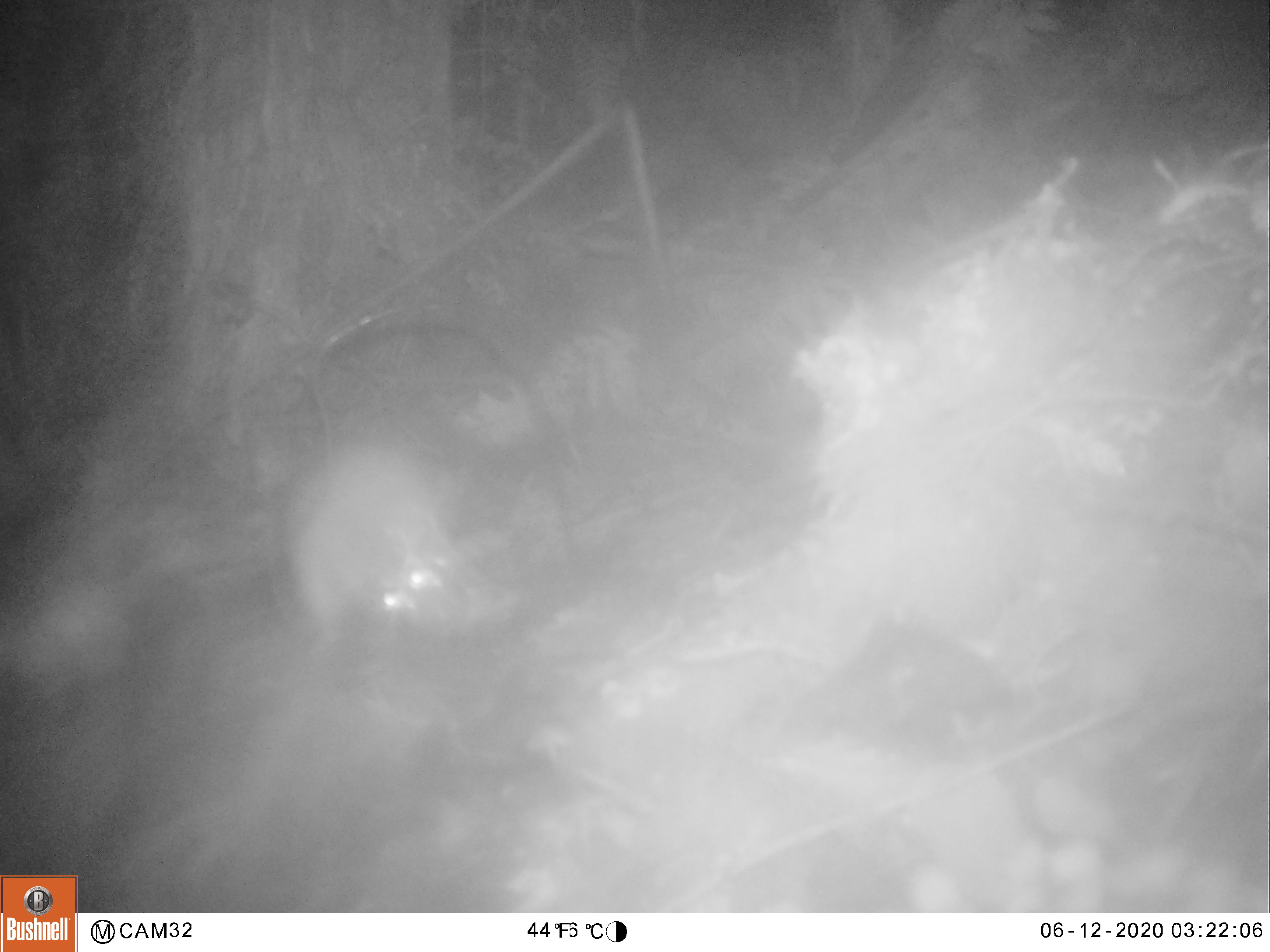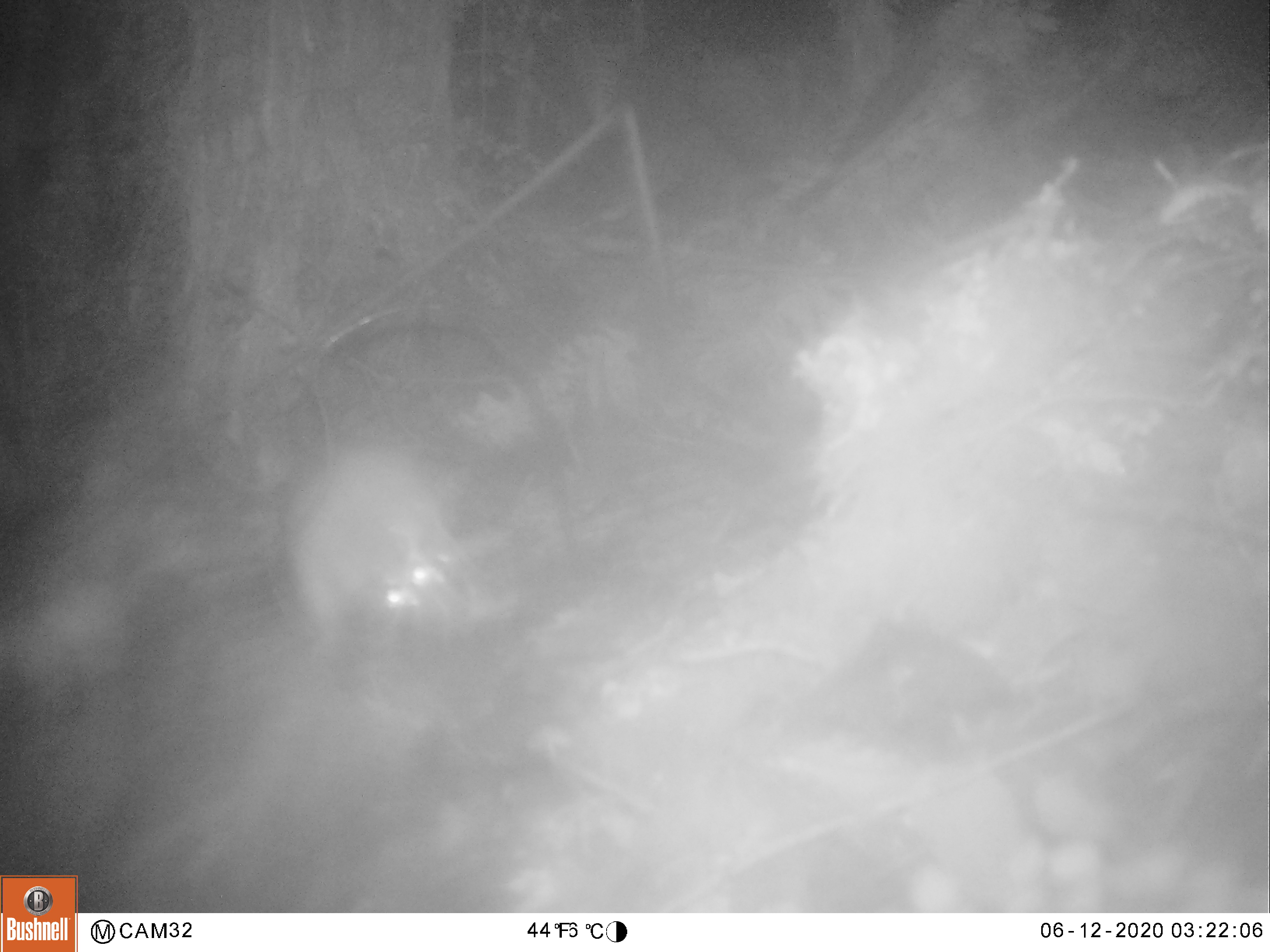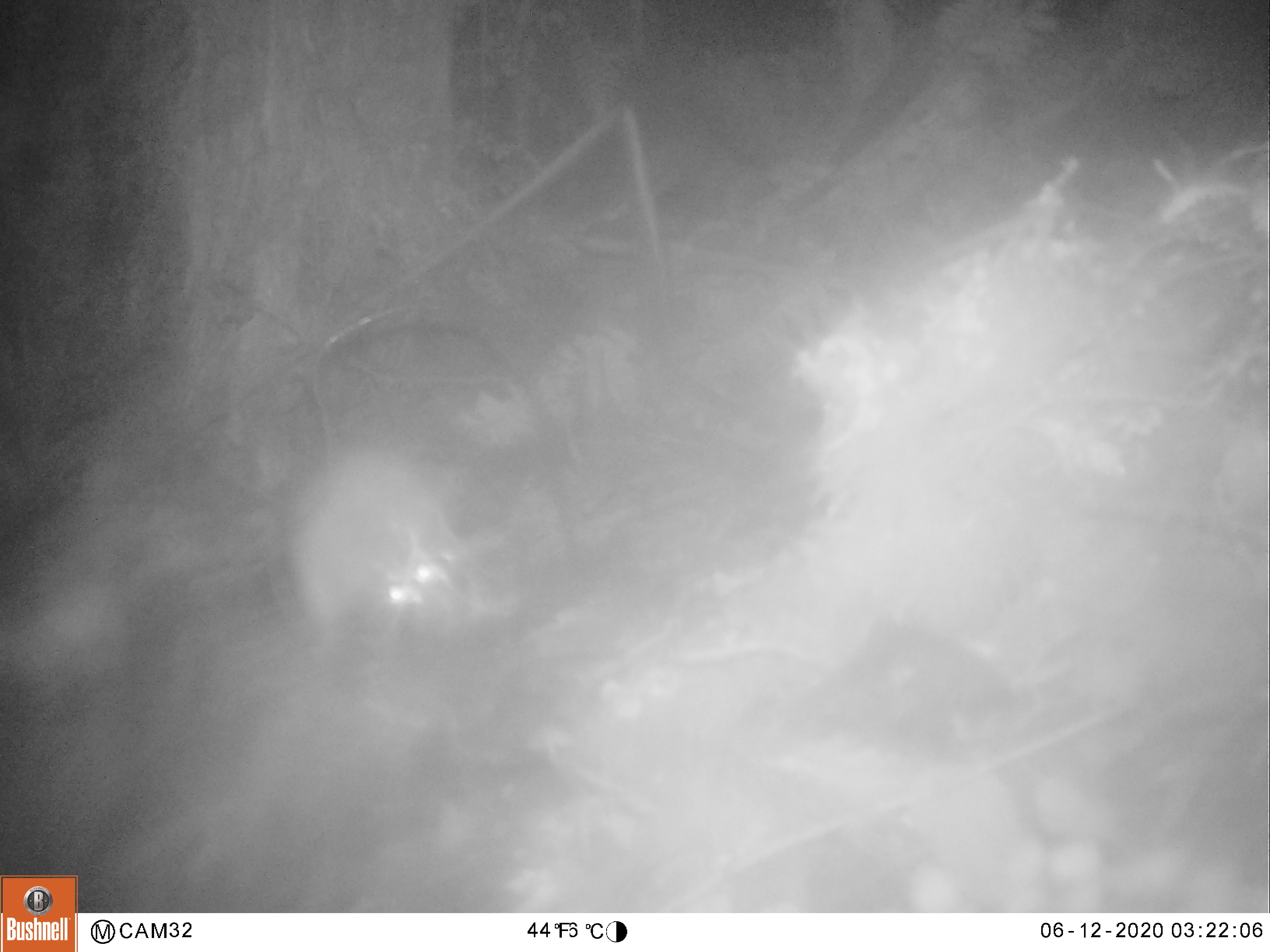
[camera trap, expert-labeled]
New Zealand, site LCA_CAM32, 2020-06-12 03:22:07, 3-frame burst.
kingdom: Animalia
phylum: Chordata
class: Mammalia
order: Rodentia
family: Muridae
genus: Rattus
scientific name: Rattus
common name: rat